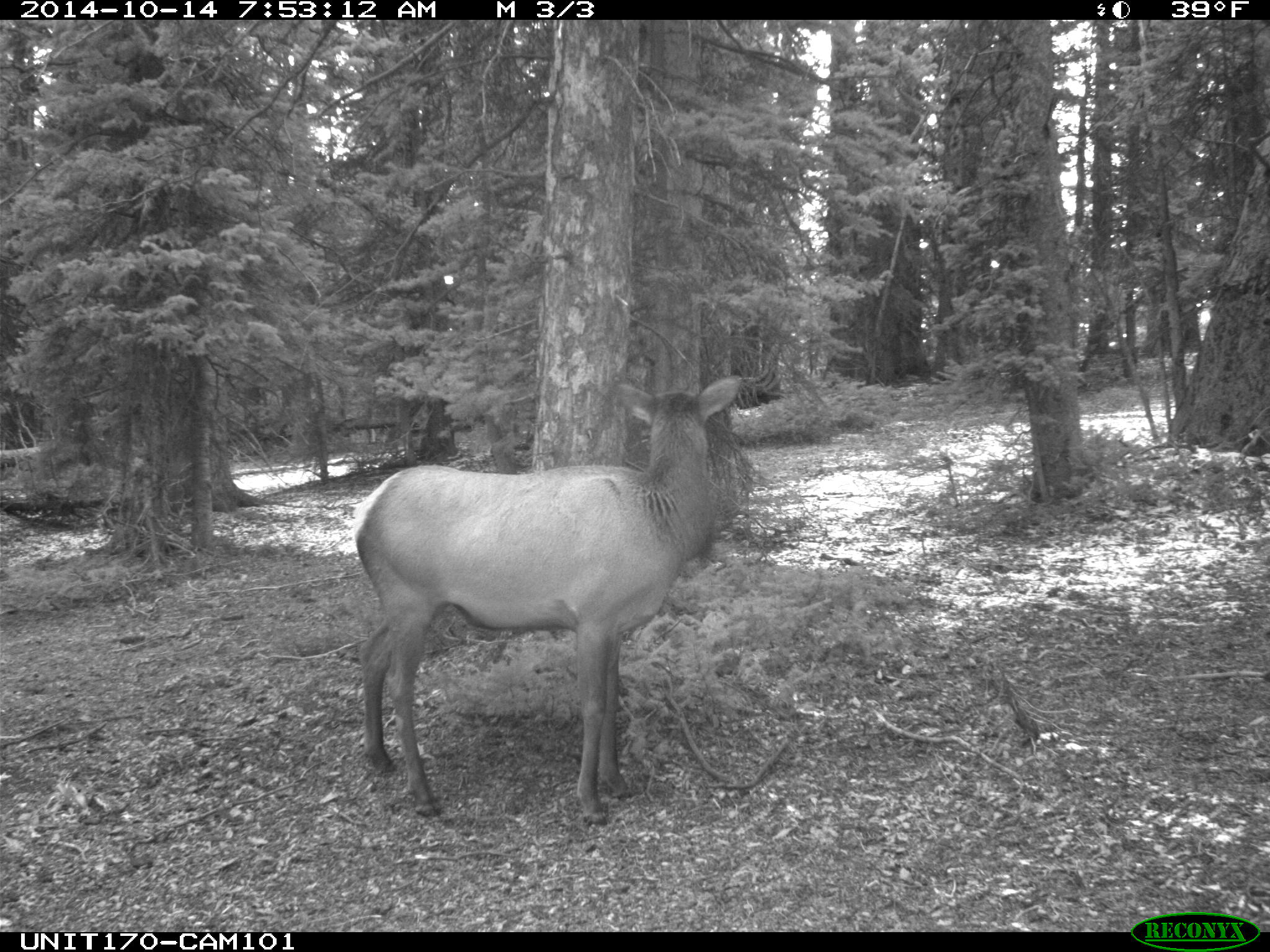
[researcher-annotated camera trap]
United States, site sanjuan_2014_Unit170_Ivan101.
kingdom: Animalia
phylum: Chordata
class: Mammalia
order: Artiodactyla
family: Cervidae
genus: Cervus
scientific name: Cervus elaphus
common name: red deer